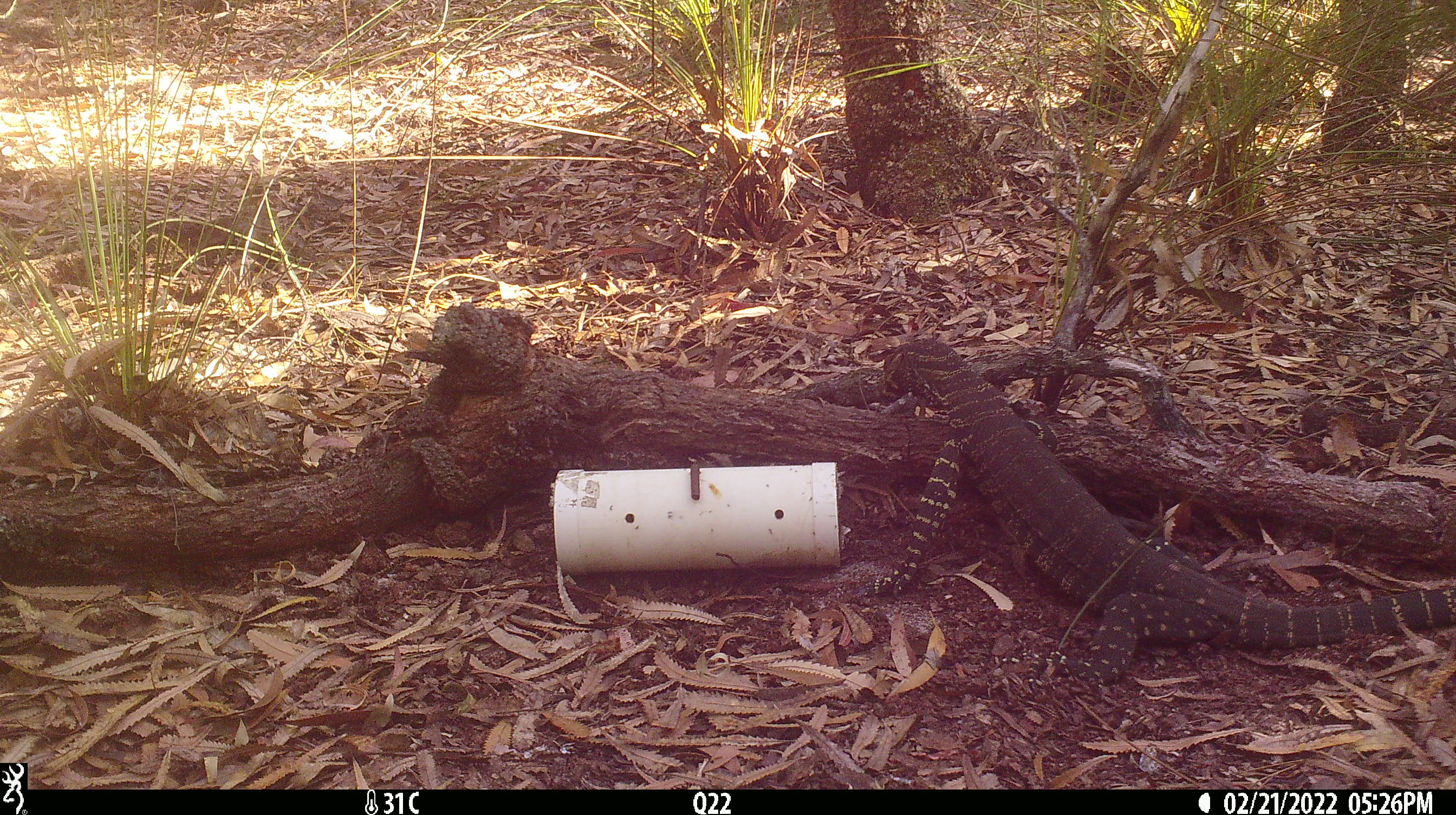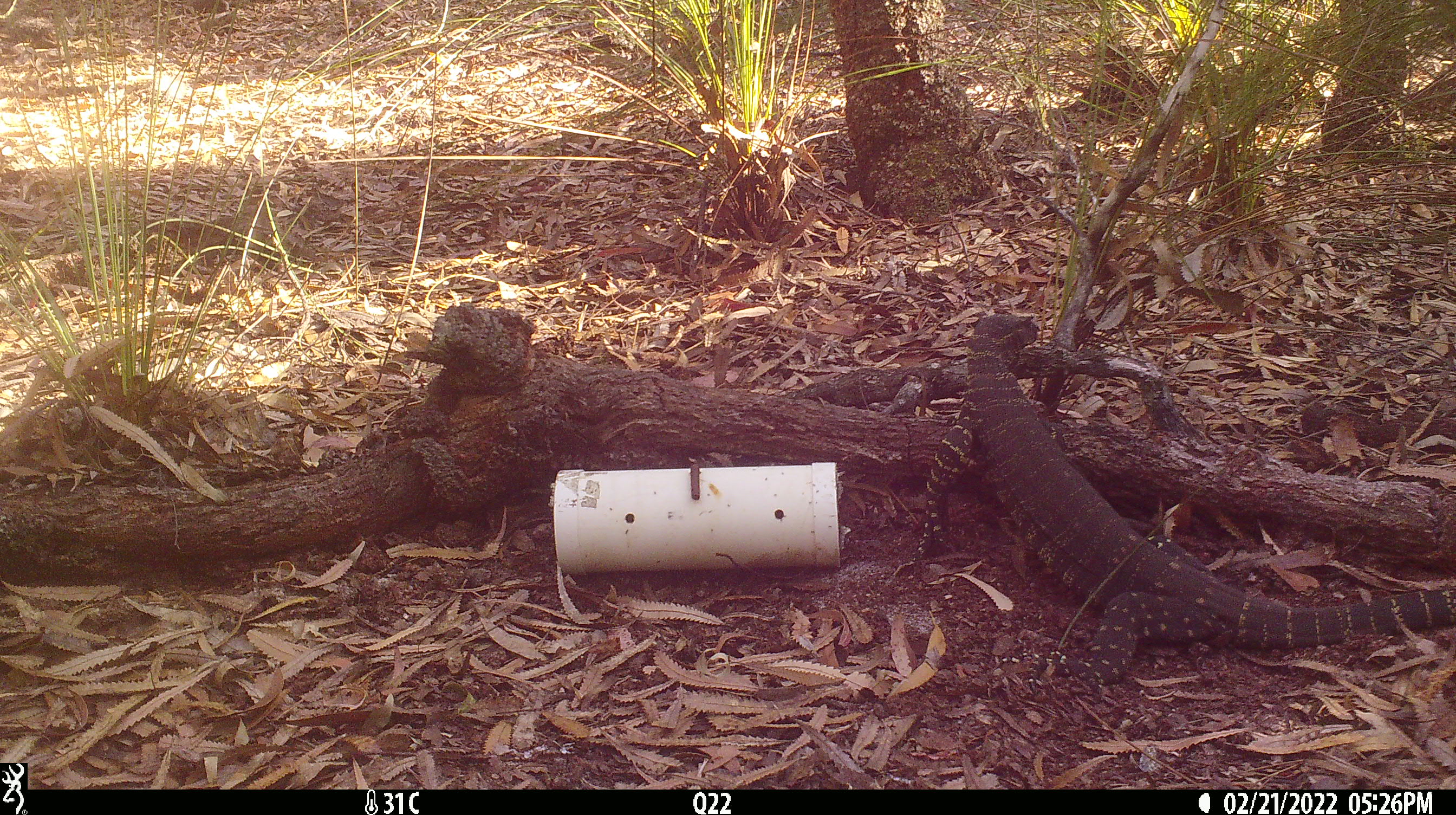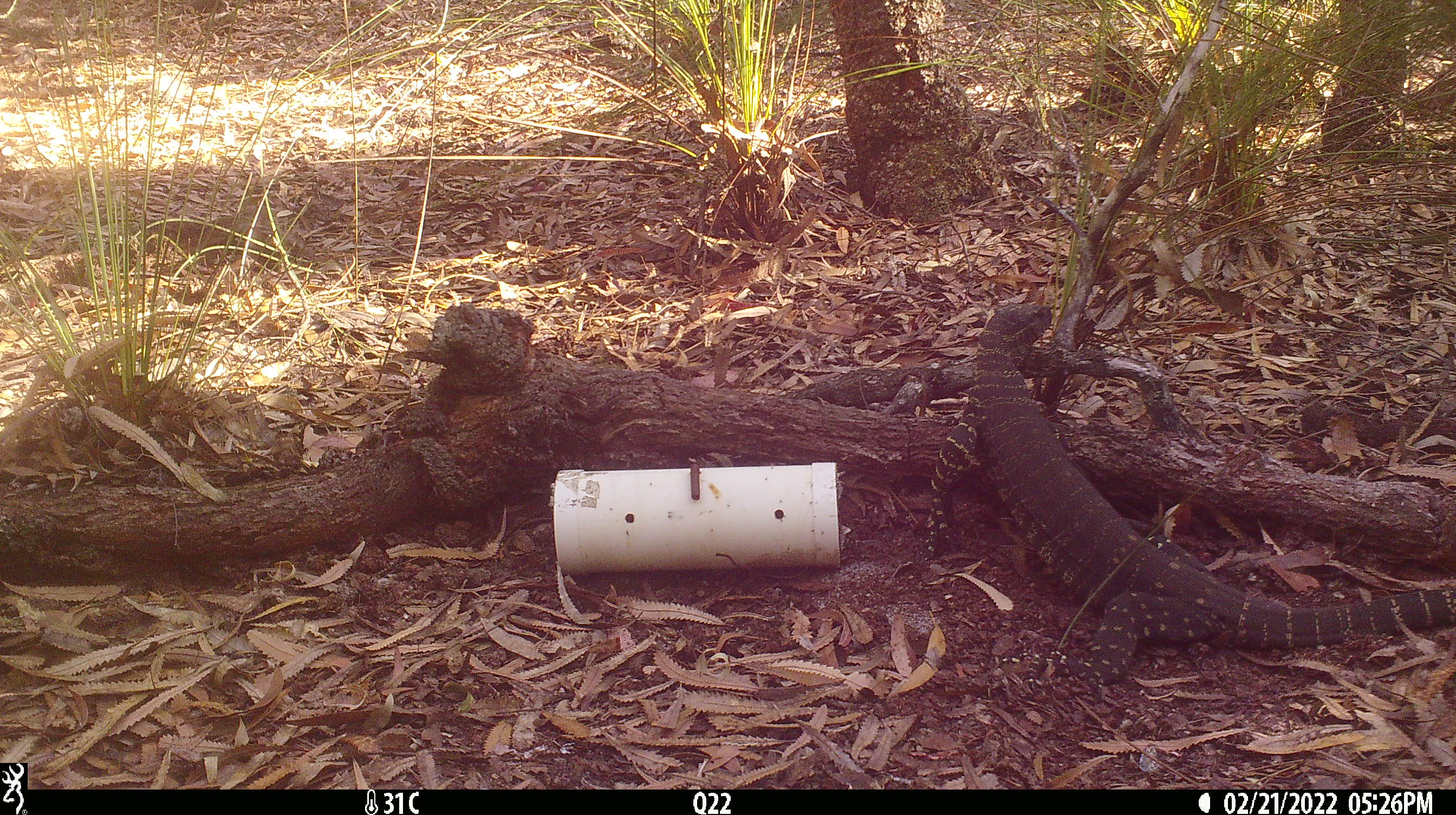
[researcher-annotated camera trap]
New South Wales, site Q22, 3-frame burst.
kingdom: Animalia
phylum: Chordata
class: Reptilia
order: Squamata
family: Varanidae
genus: Varanus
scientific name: Varanus varius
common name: lace monitor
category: goanna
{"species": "goanna (lace monitor) (Varanus varius)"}